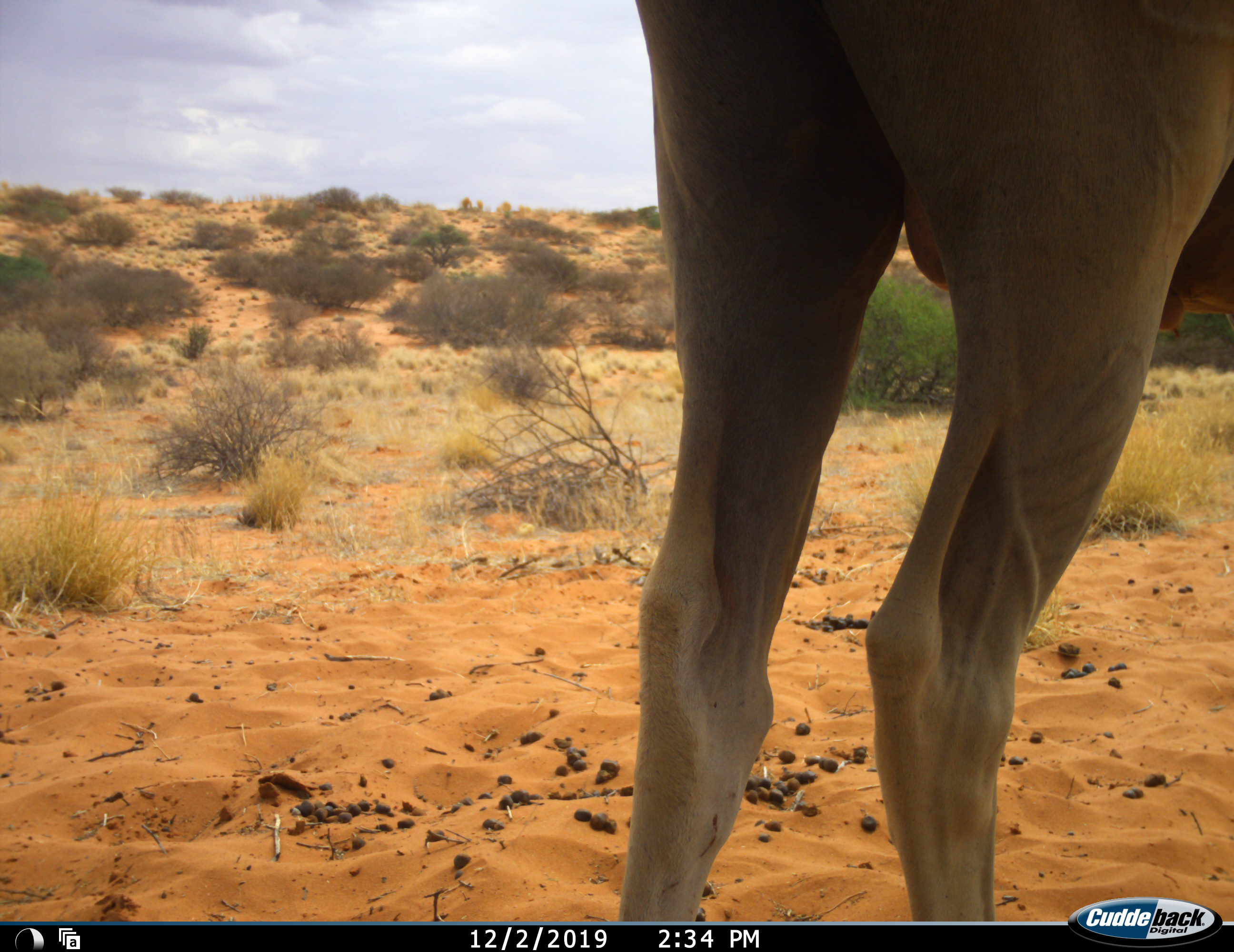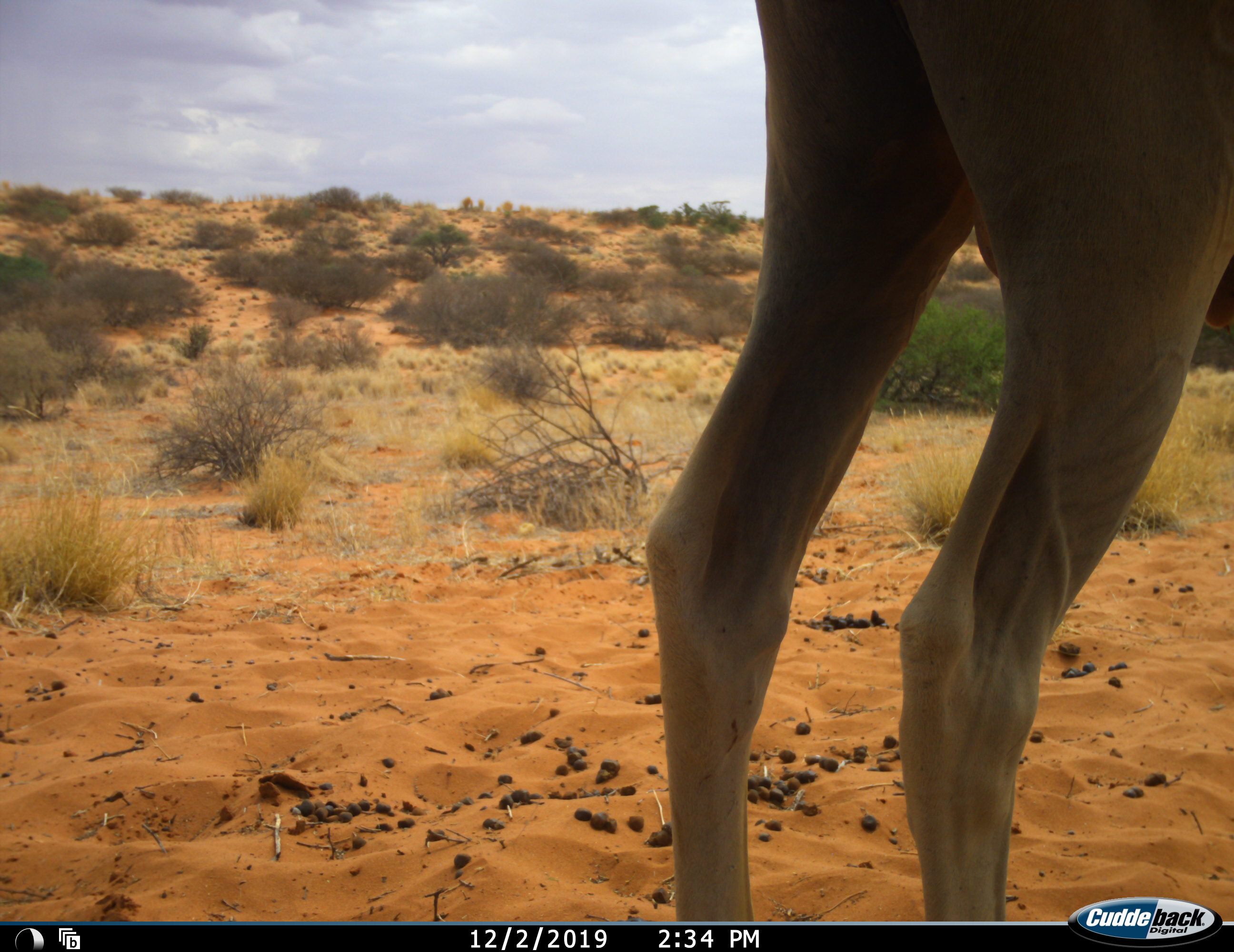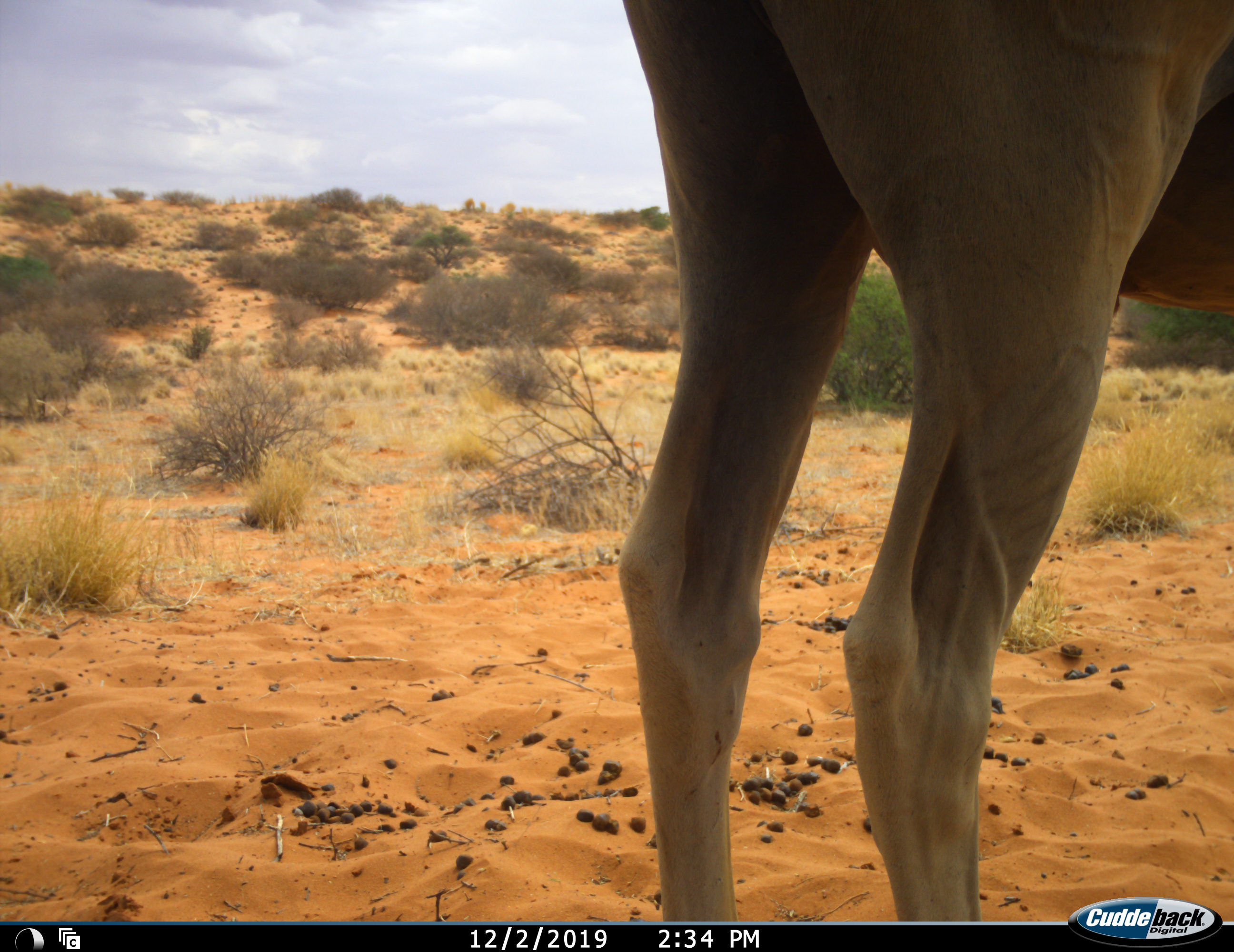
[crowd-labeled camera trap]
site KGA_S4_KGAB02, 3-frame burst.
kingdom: Animalia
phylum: Chordata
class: Mammalia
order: Artiodactyla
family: Bovidae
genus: Tragelaphus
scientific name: Tragelaphus oryx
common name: eland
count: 1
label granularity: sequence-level